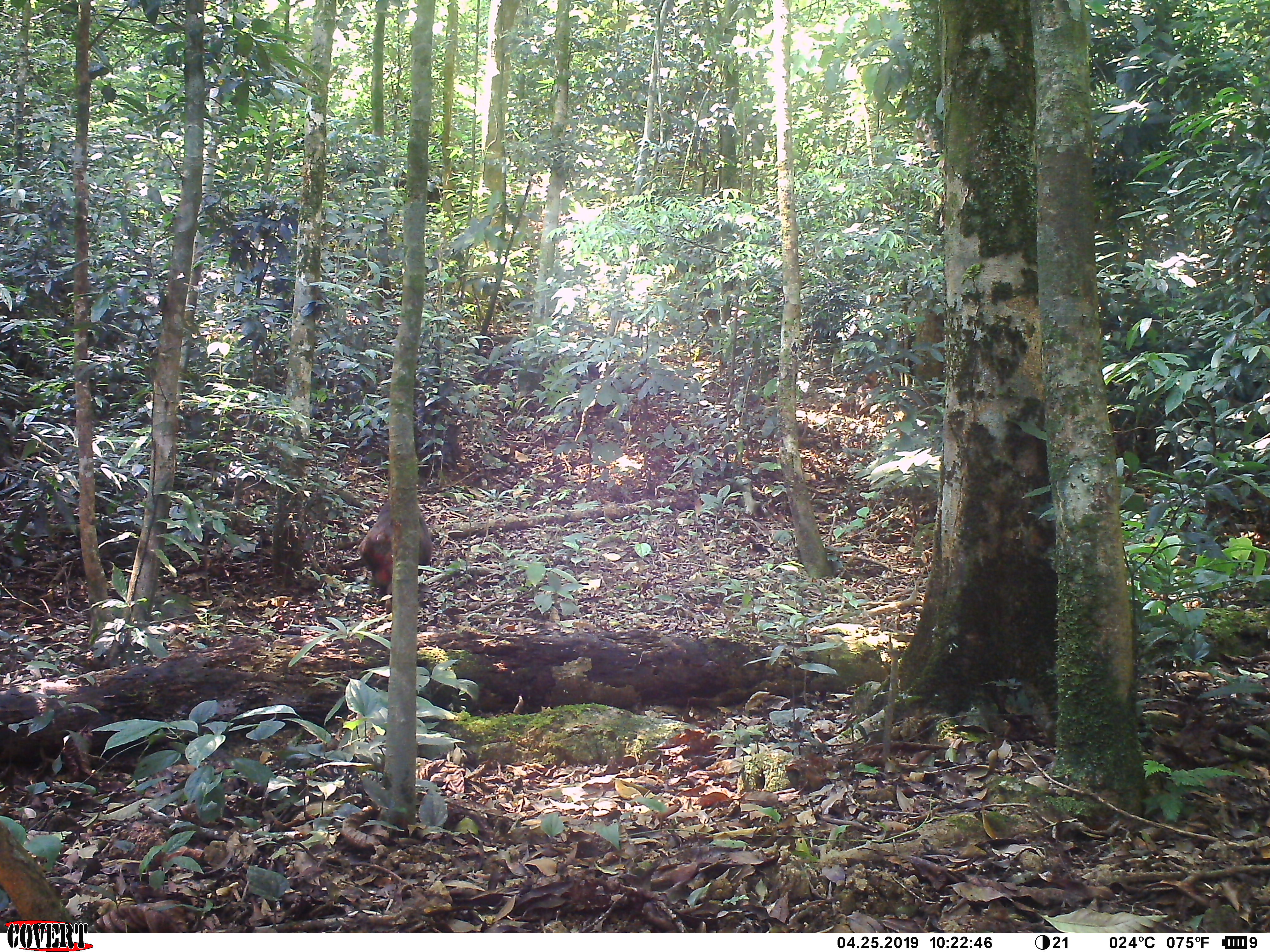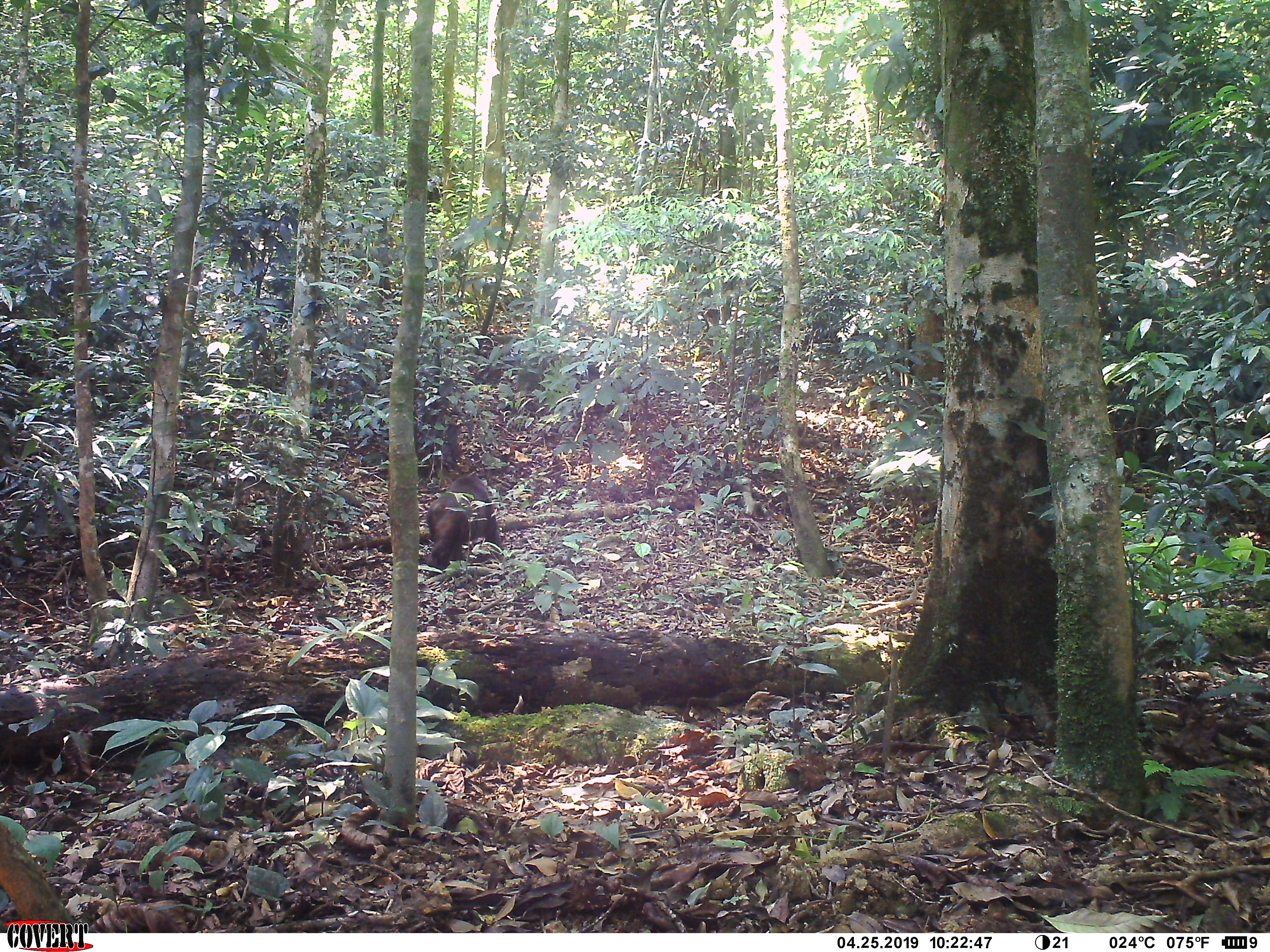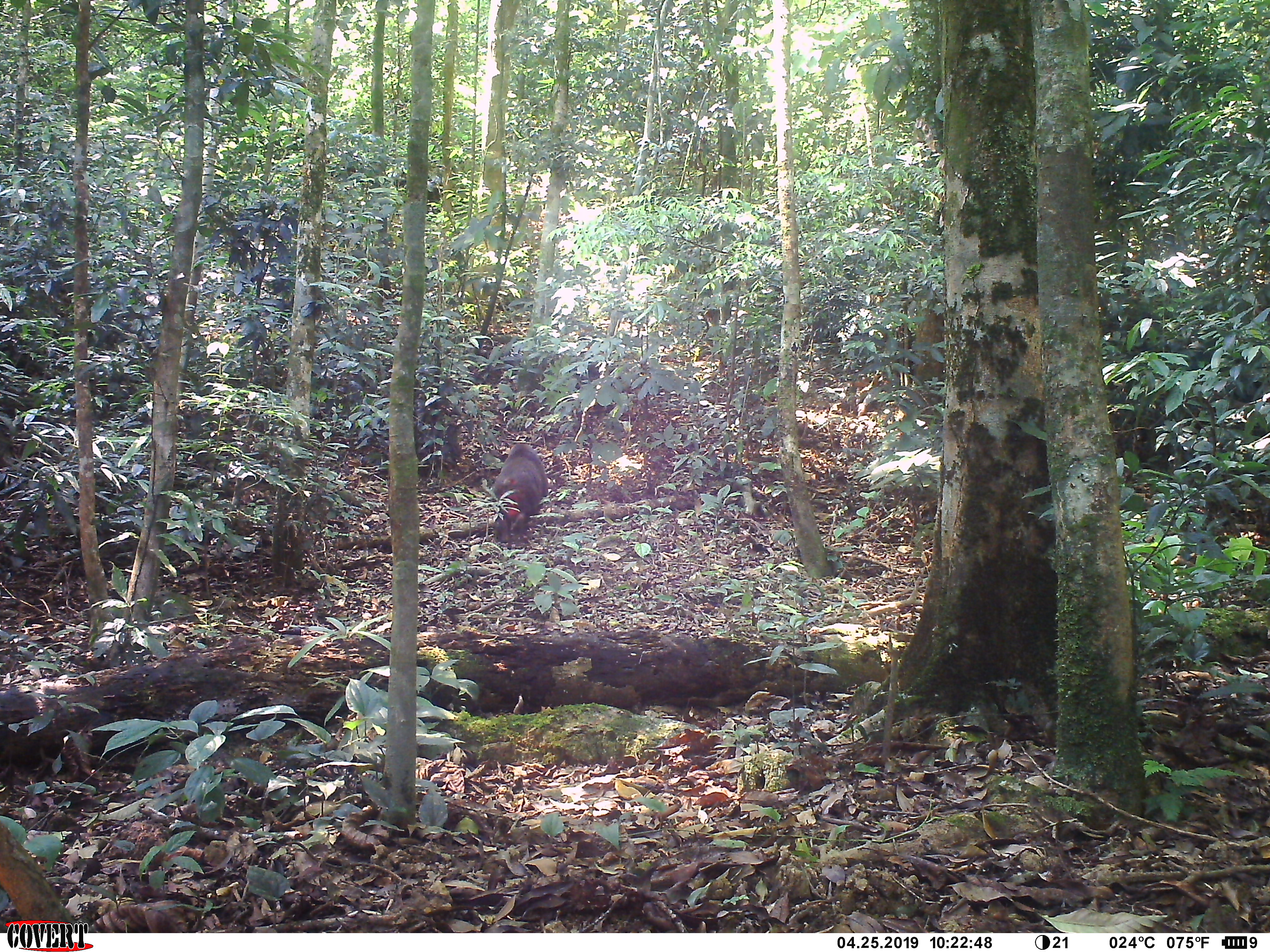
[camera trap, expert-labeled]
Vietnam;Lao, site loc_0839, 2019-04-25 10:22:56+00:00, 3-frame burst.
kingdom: Animalia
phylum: Chordata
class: Mammalia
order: Primates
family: Cercopithecidae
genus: Macaca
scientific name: Macaca arctoides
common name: stump-tailed macaque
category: stump tailed macaque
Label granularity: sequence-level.